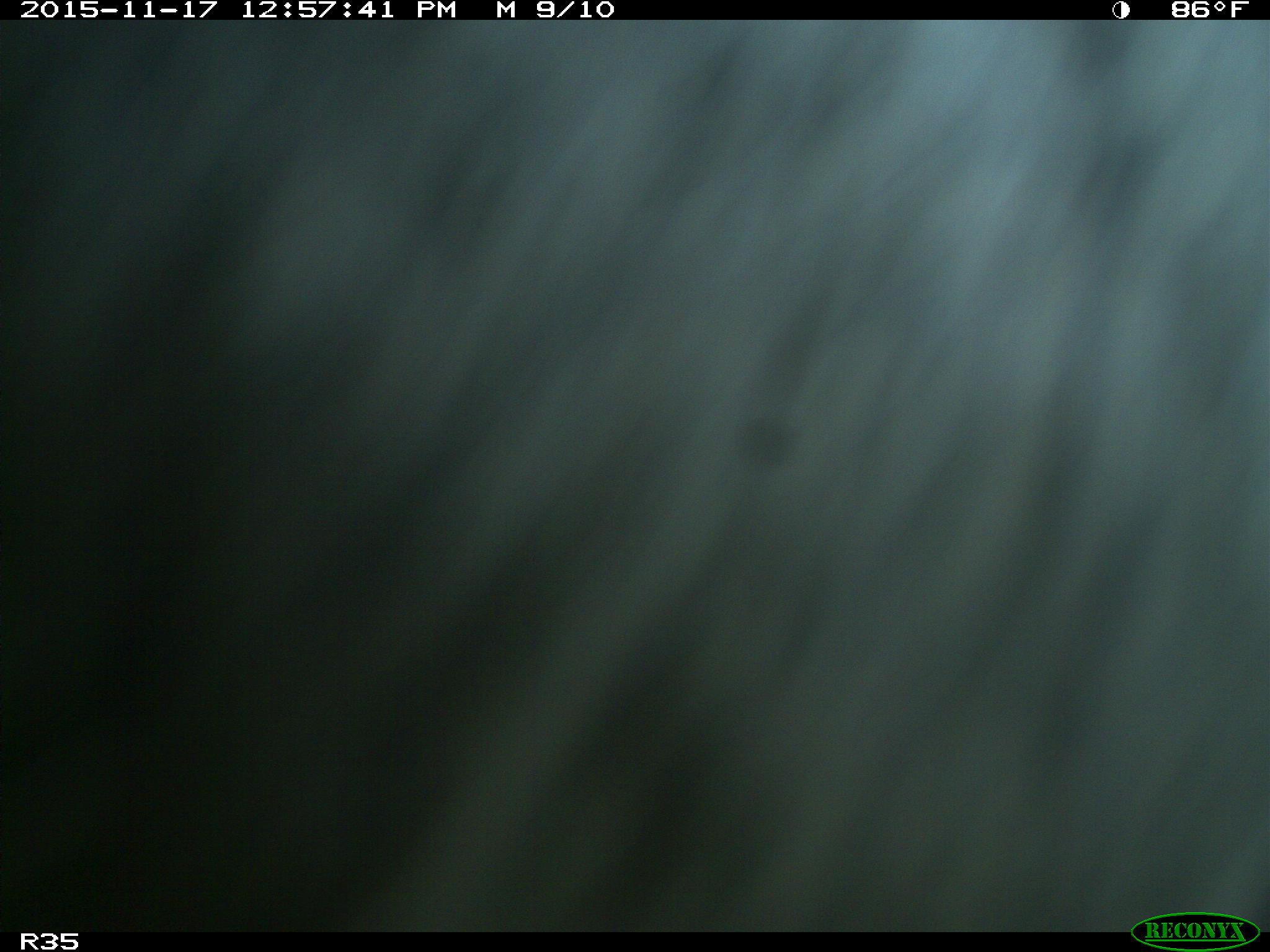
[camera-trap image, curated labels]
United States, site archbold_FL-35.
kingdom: Animalia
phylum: Chordata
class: Mammalia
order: Artiodactyla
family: Bovidae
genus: Bos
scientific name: Bos taurus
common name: domestic cow